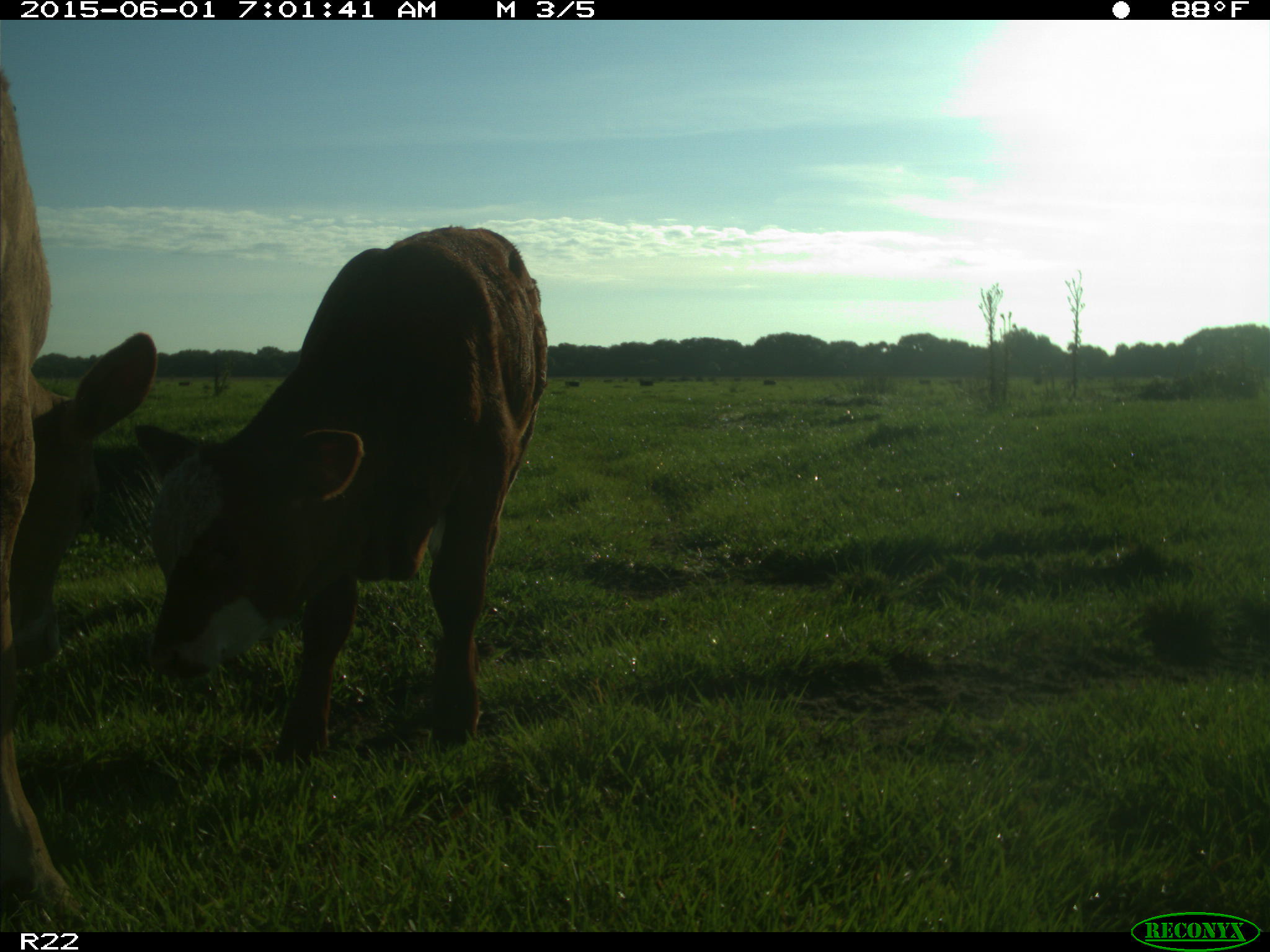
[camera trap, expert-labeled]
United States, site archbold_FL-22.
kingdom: Animalia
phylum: Chordata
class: Mammalia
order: Artiodactyla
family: Bovidae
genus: Bos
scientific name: Bos taurus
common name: domestic cow